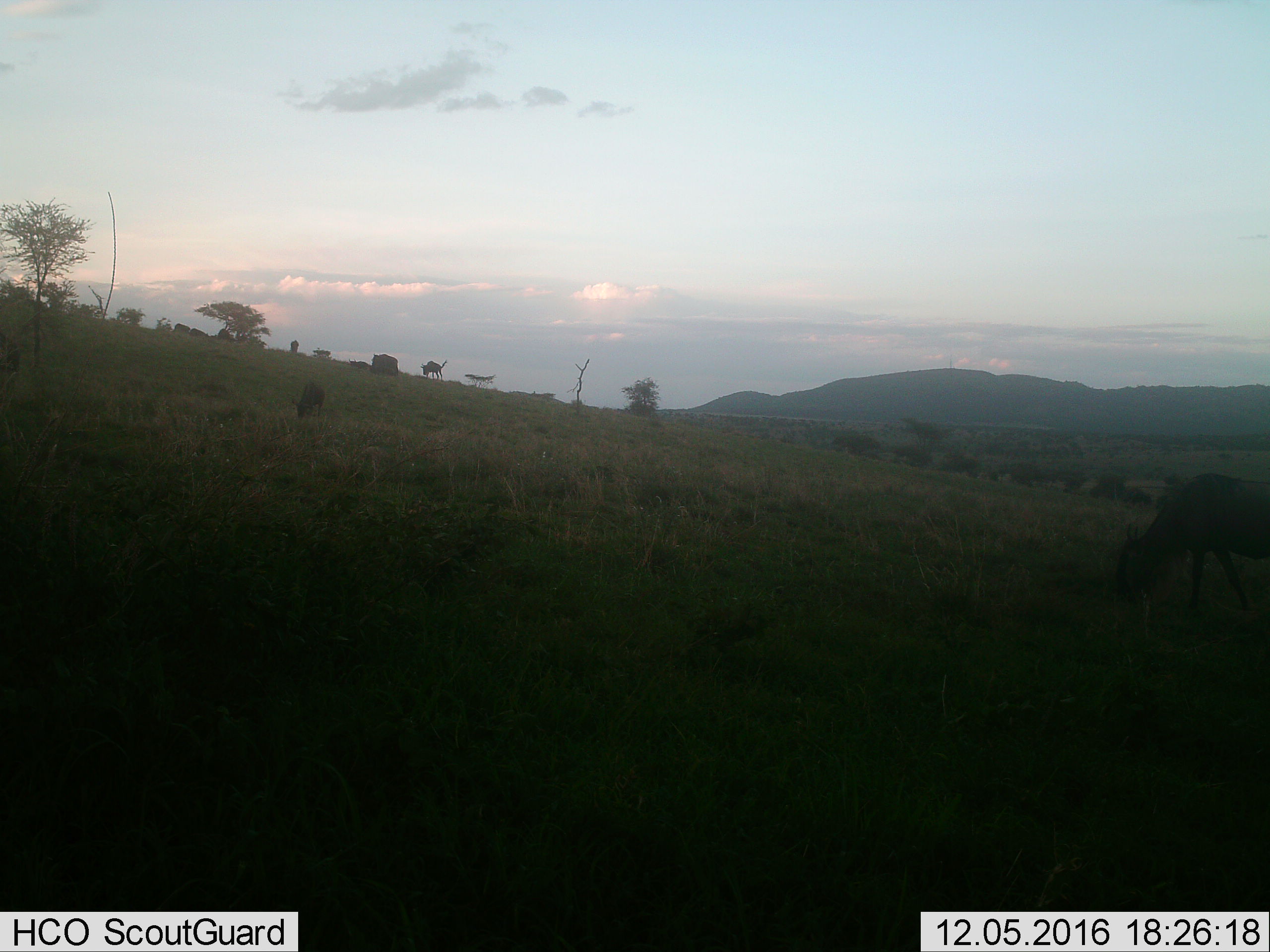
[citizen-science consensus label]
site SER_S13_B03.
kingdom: Animalia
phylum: Chordata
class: Mammalia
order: Artiodactyla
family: Bovidae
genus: Connochaetes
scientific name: Connochaetes taurinus taurinus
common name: blue wildebeest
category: wildebeestblue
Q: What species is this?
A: Wildebeestblue (blue wildebeest) (Connochaetes taurinus taurinus).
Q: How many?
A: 7.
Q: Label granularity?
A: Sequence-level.